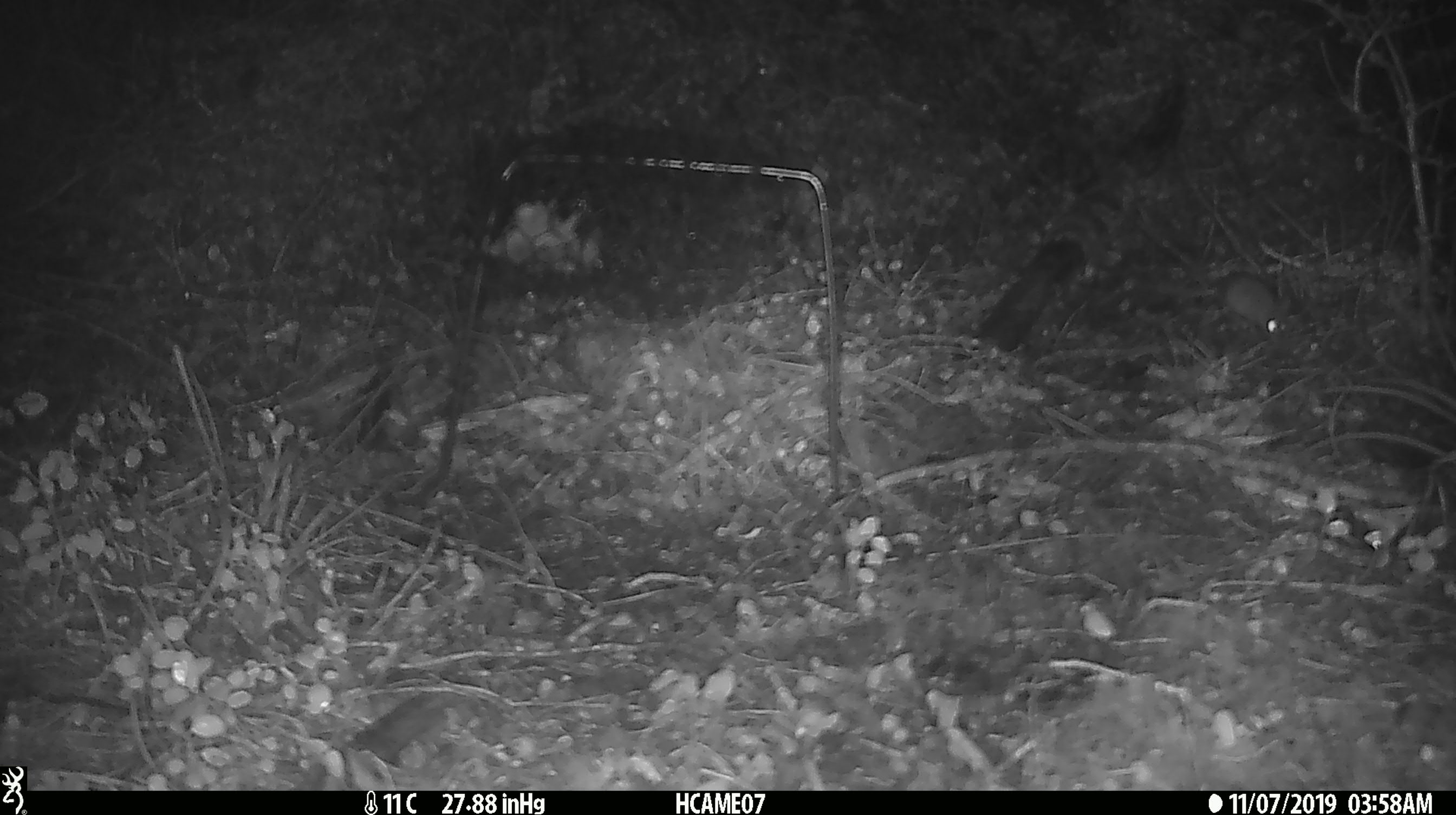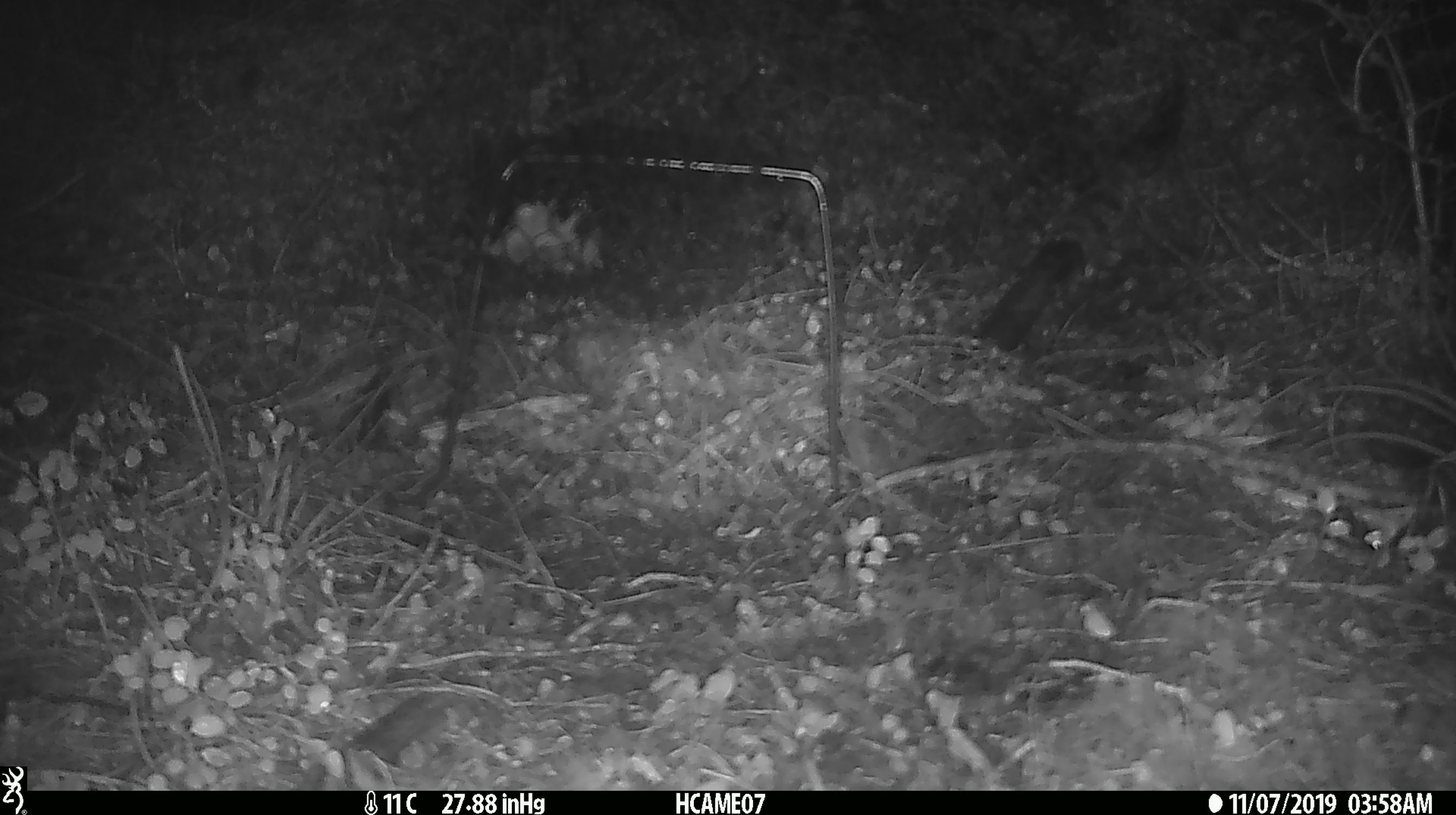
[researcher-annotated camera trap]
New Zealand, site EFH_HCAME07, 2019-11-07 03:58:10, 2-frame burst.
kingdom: Animalia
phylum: Chordata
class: Mammalia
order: Rodentia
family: Muridae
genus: Mus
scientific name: Mus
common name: mouse